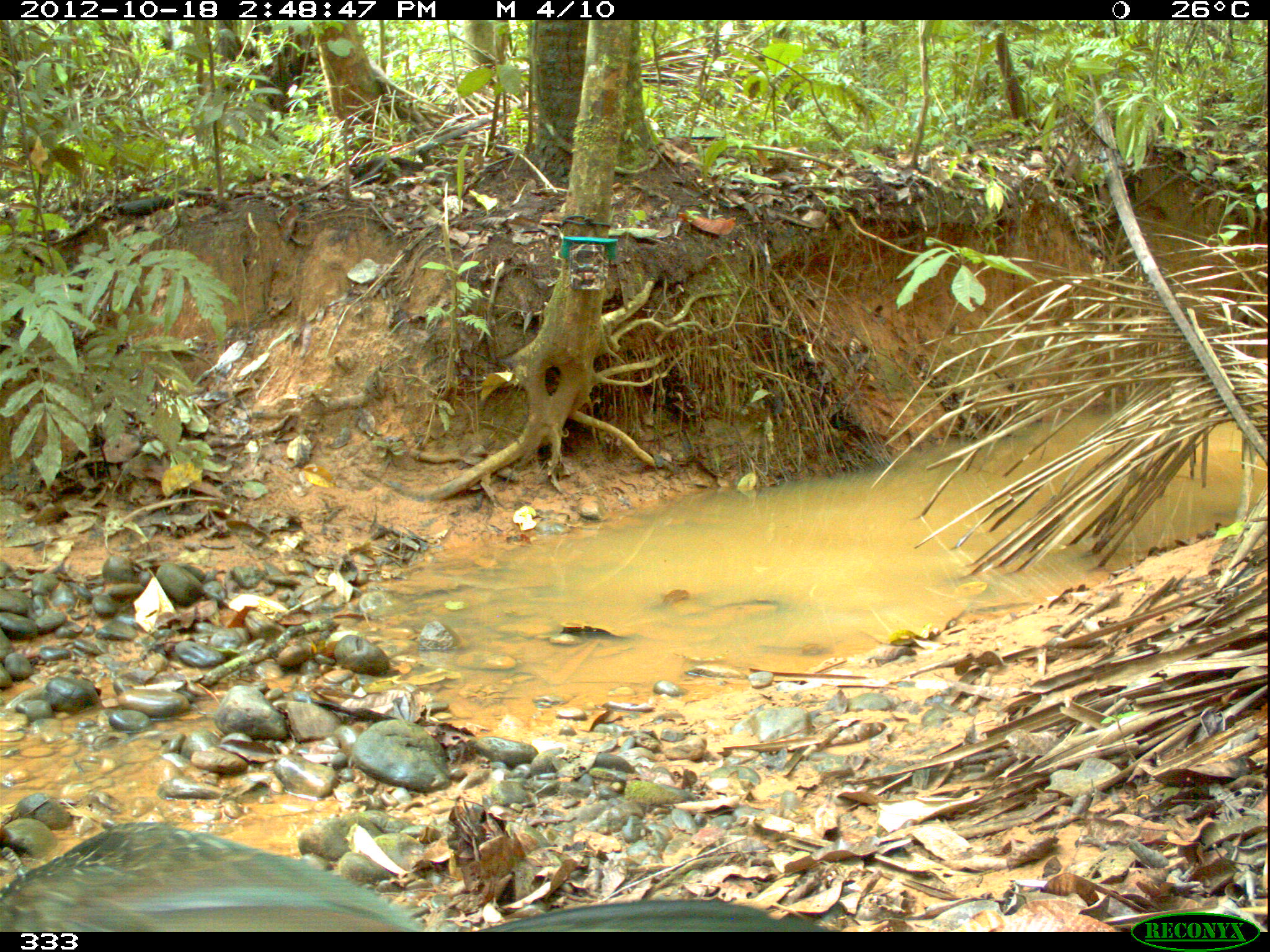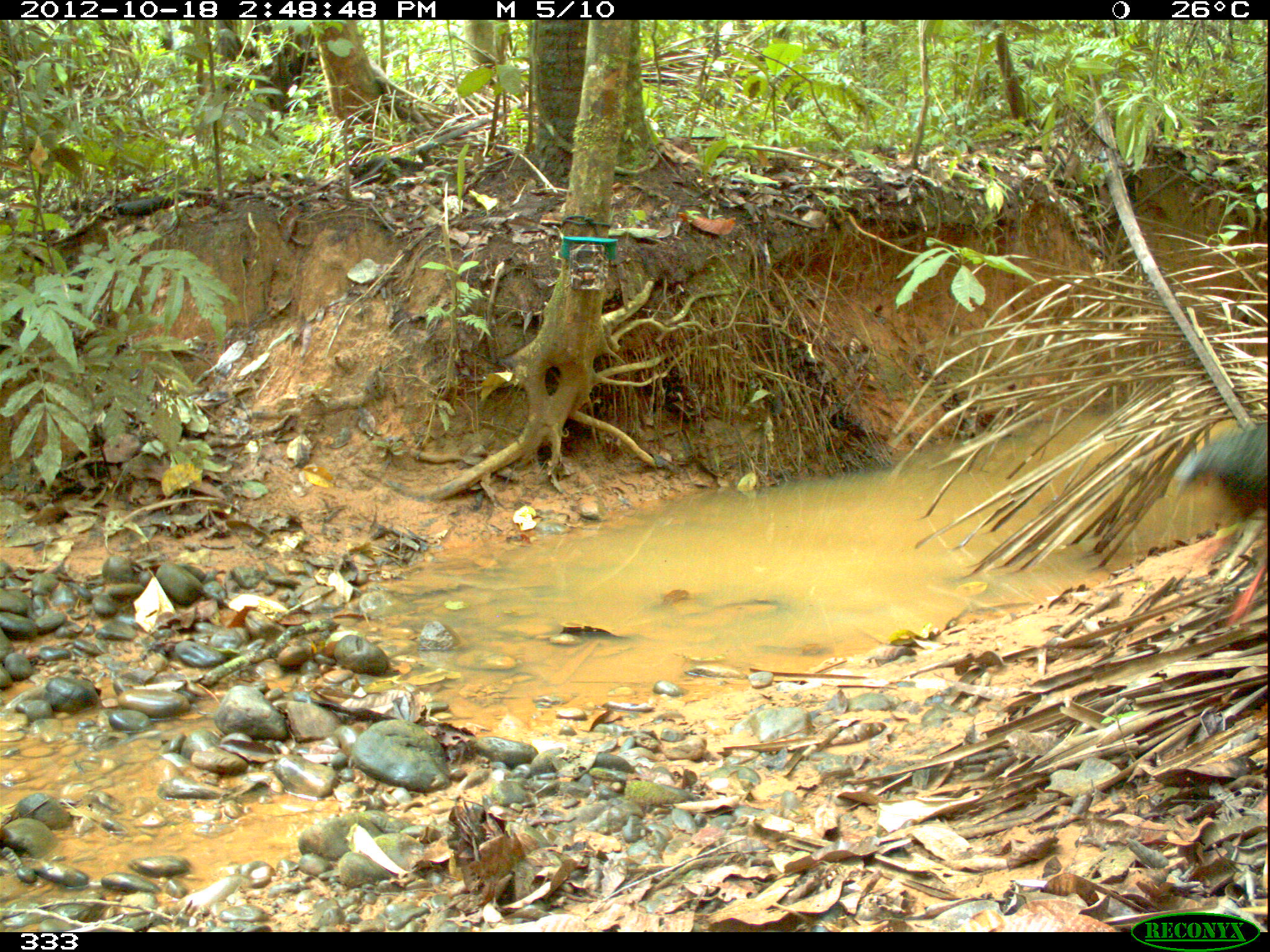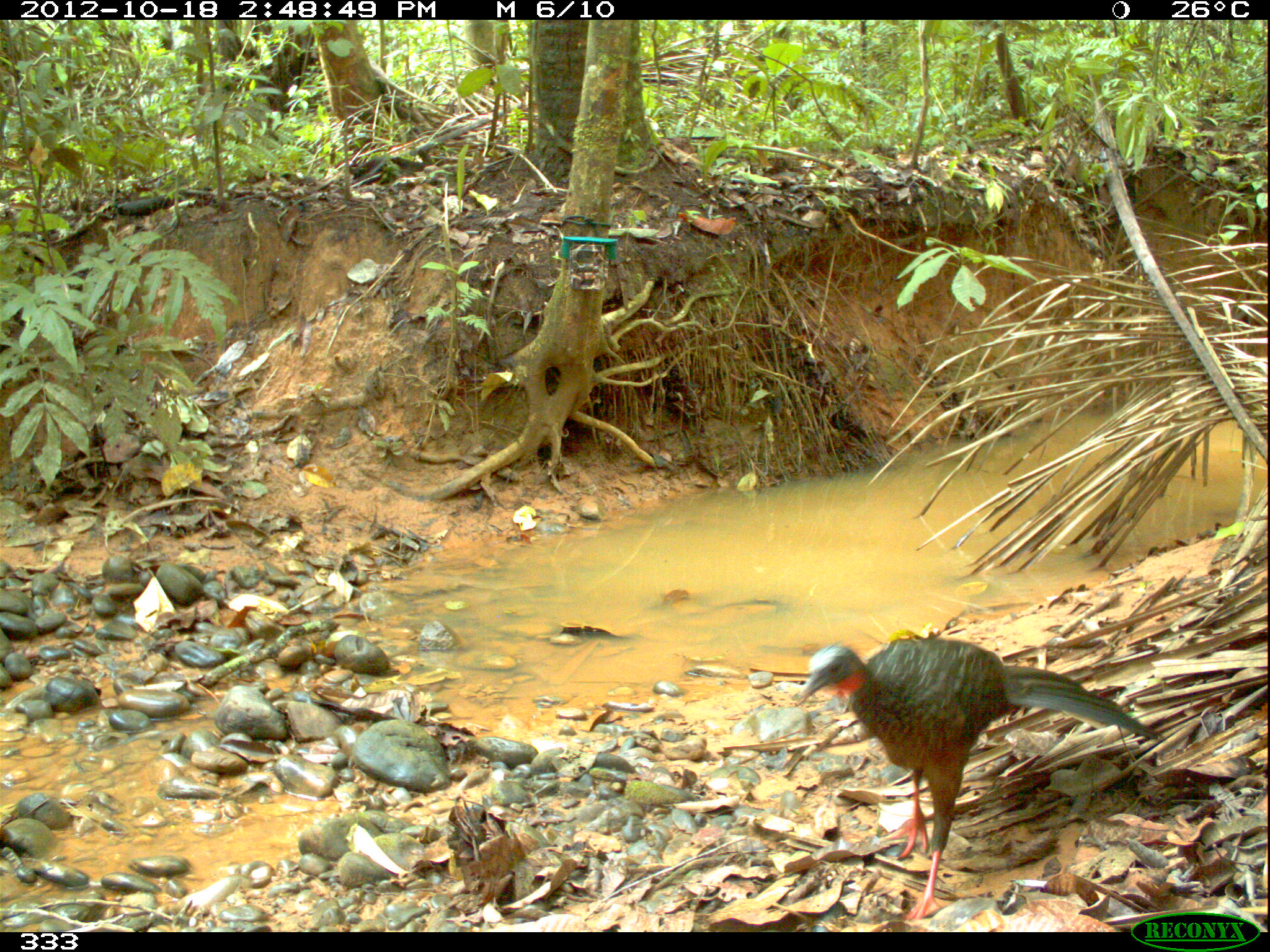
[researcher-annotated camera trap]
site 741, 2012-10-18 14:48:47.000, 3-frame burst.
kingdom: Animalia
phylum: Chordata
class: Aves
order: Galliformes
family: Cracidae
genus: Penelope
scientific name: Penelope jacquacu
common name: spix's guan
Penelope jacquacu (spix's guan).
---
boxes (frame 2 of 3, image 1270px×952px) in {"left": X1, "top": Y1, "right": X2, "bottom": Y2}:
penelope jacquacu: {"left": 1171, "top": 422, "right": 1270, "bottom": 627}